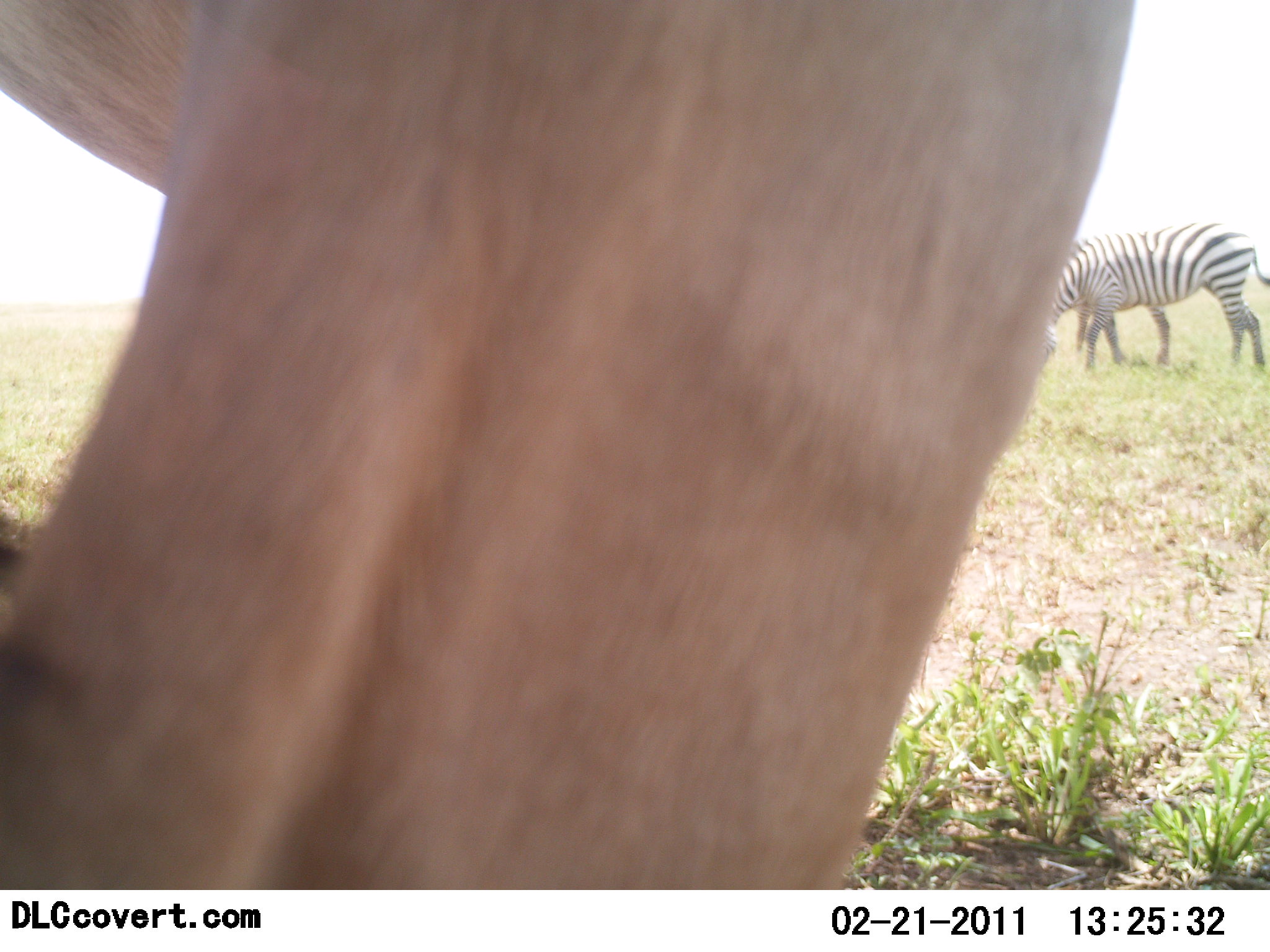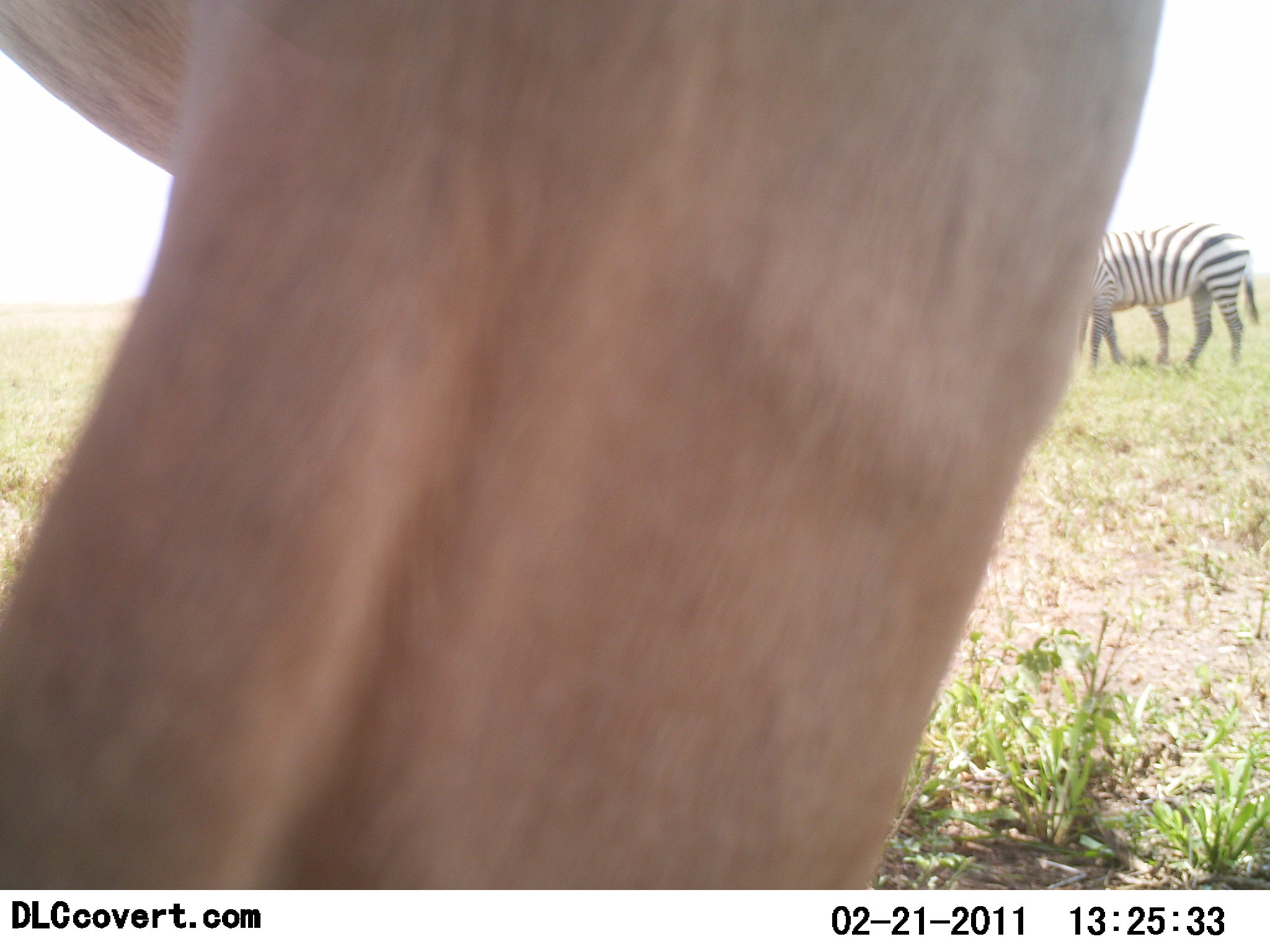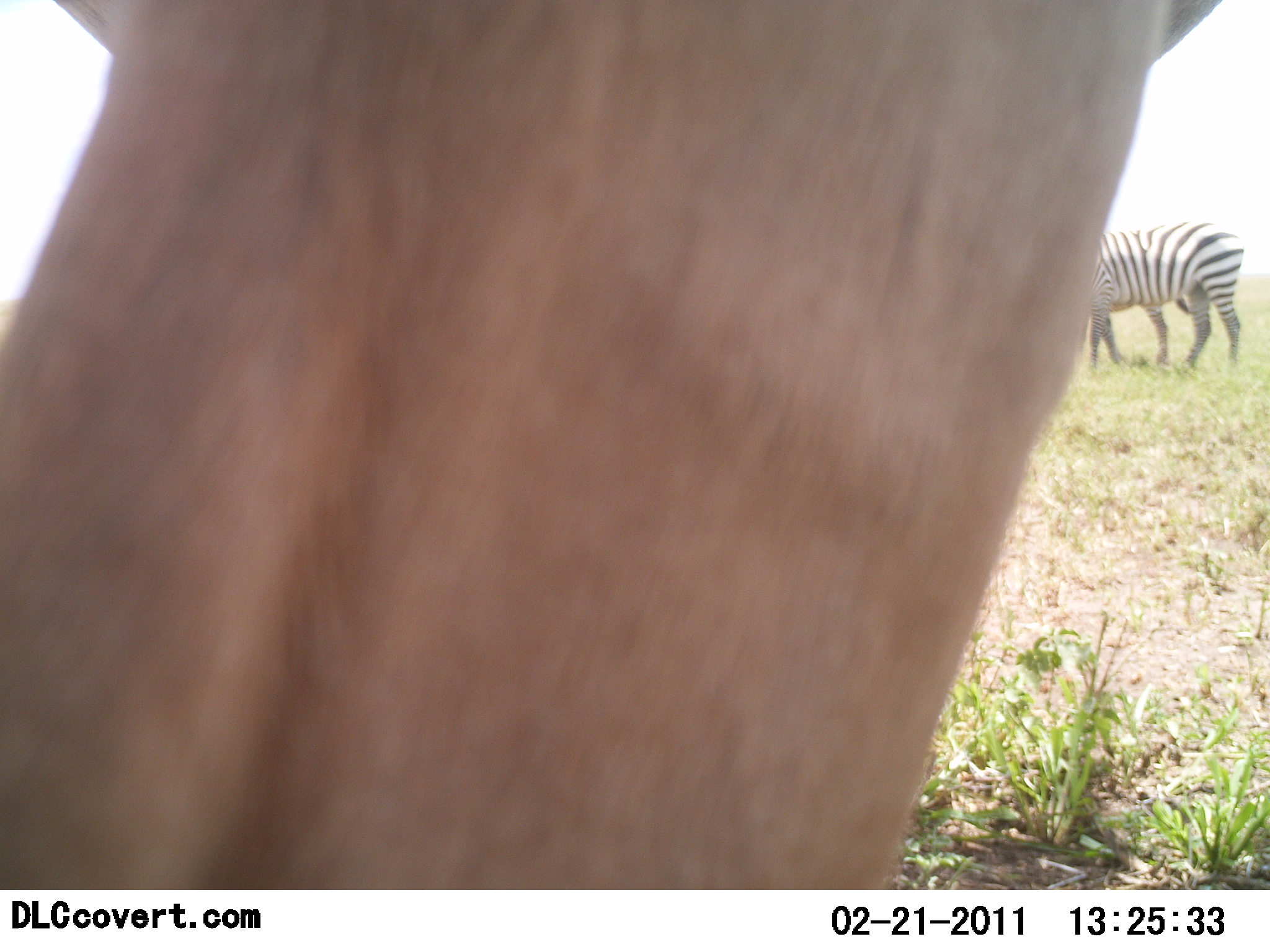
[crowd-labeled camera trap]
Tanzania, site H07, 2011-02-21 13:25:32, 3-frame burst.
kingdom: Animalia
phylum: Chordata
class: Mammalia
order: Perissodactyla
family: Equidae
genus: Equus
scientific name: Equus quagga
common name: plains zebra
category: zebra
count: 2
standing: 60%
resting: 0%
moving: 7%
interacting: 0%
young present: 0%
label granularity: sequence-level